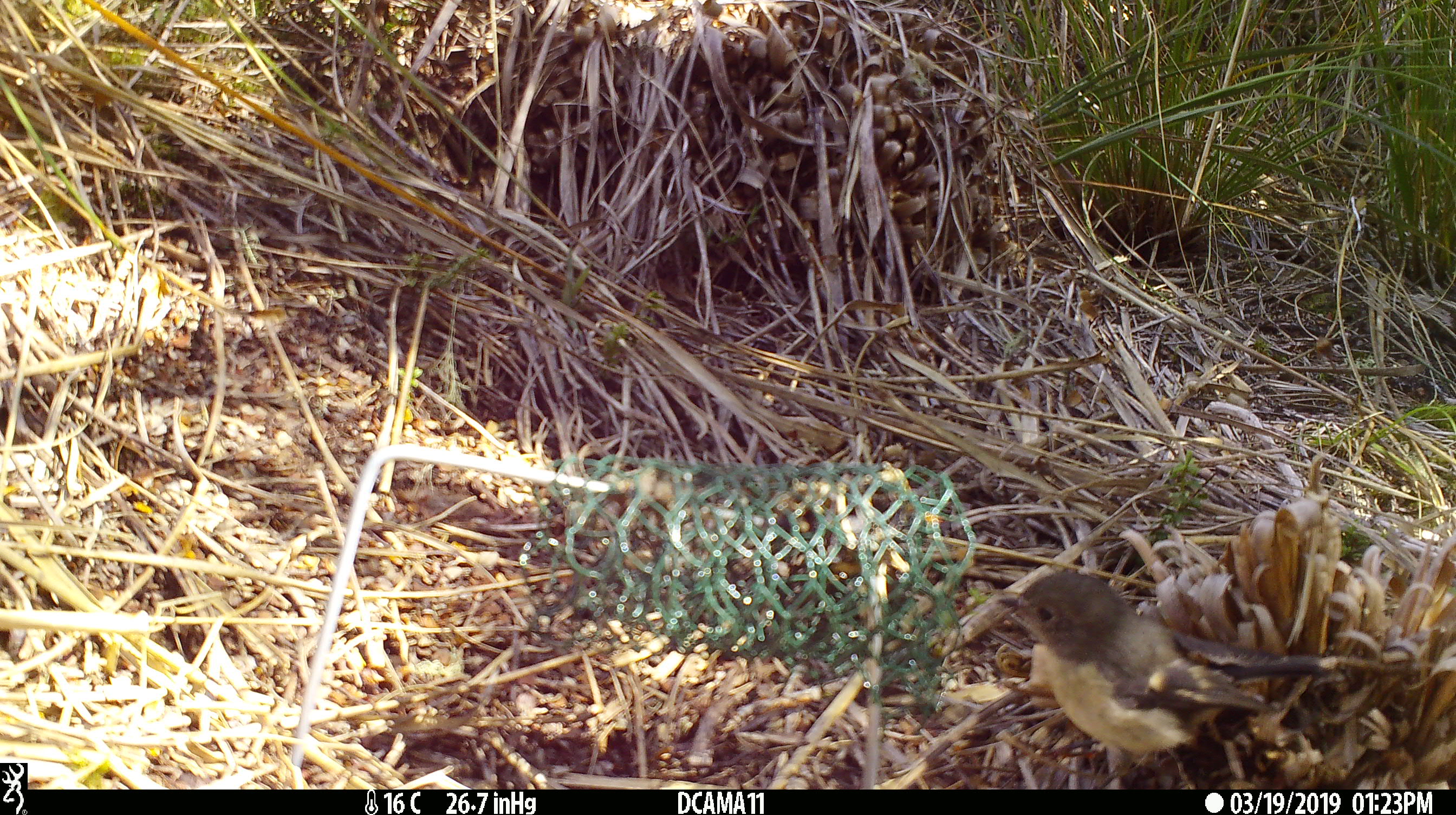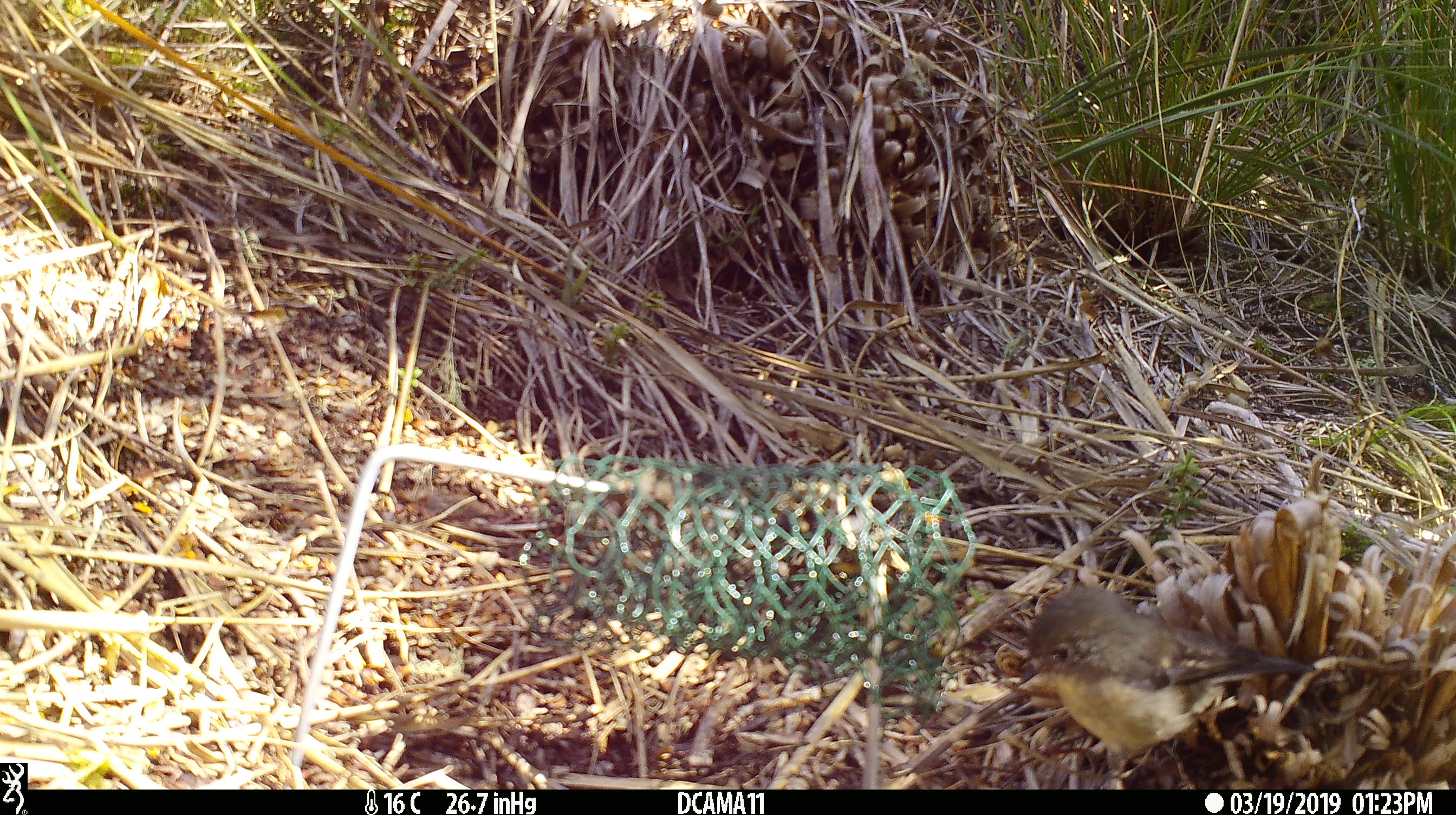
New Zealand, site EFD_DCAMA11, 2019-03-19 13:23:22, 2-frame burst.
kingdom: Animalia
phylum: Chordata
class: Aves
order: Passeriformes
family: Petroicidae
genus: Petroica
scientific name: Petroica australis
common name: new zealand robin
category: robin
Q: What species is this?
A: Robin (new zealand robin) (Petroica australis).